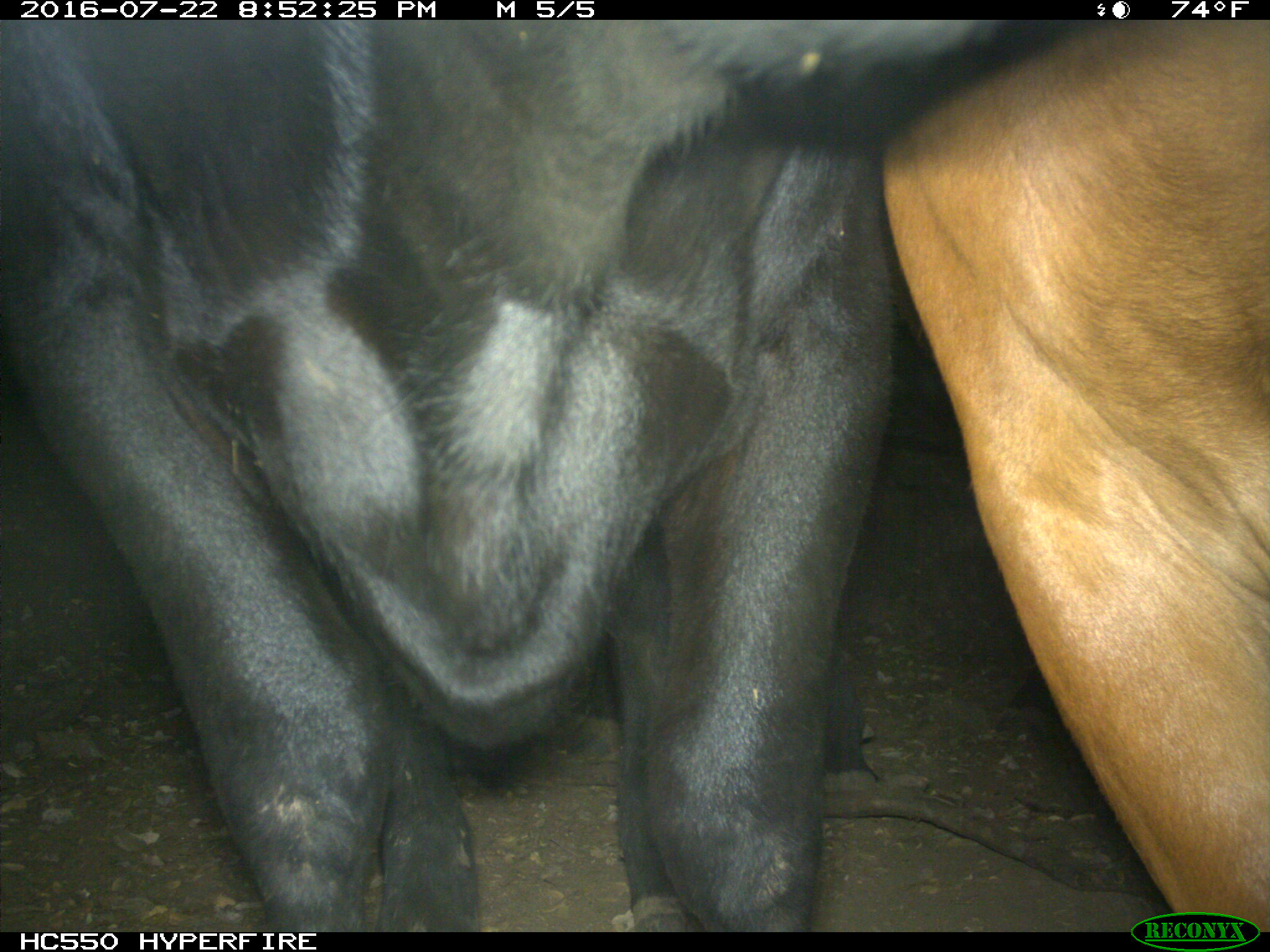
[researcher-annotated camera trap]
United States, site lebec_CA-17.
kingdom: Animalia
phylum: Chordata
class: Mammalia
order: Artiodactyla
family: Bovidae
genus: Bos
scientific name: Bos taurus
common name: domestic cow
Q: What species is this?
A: Bos taurus (domestic cow).